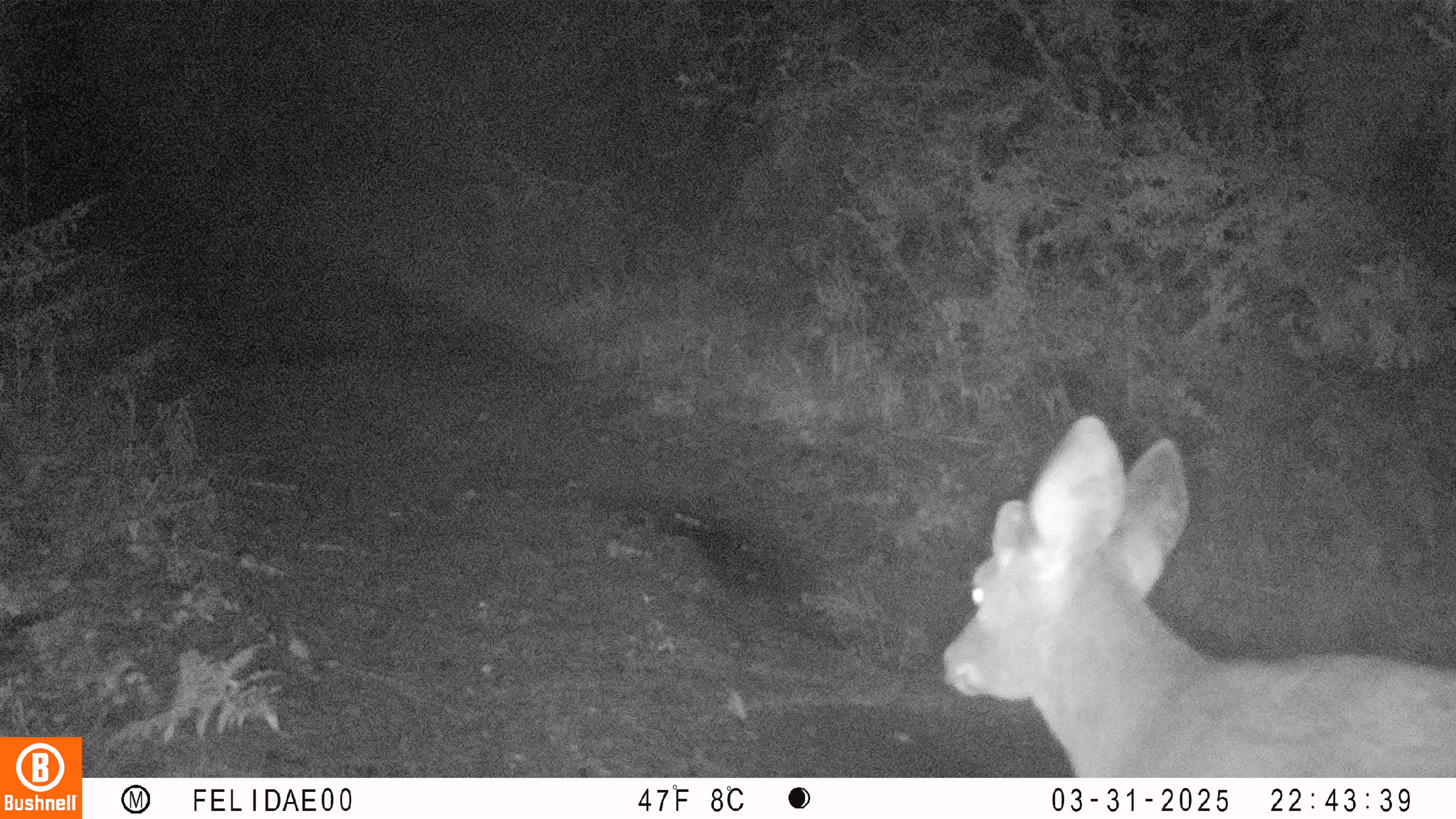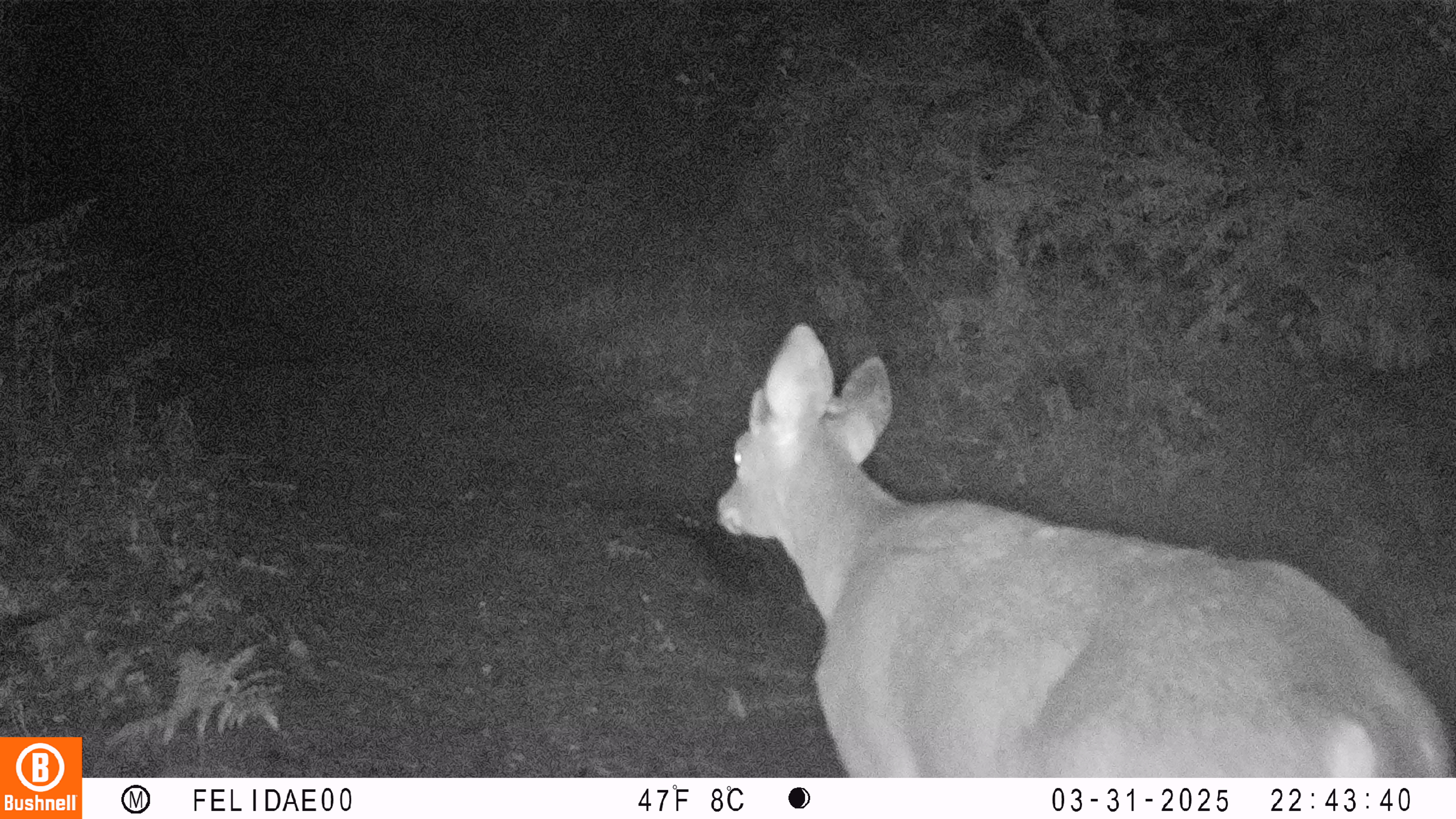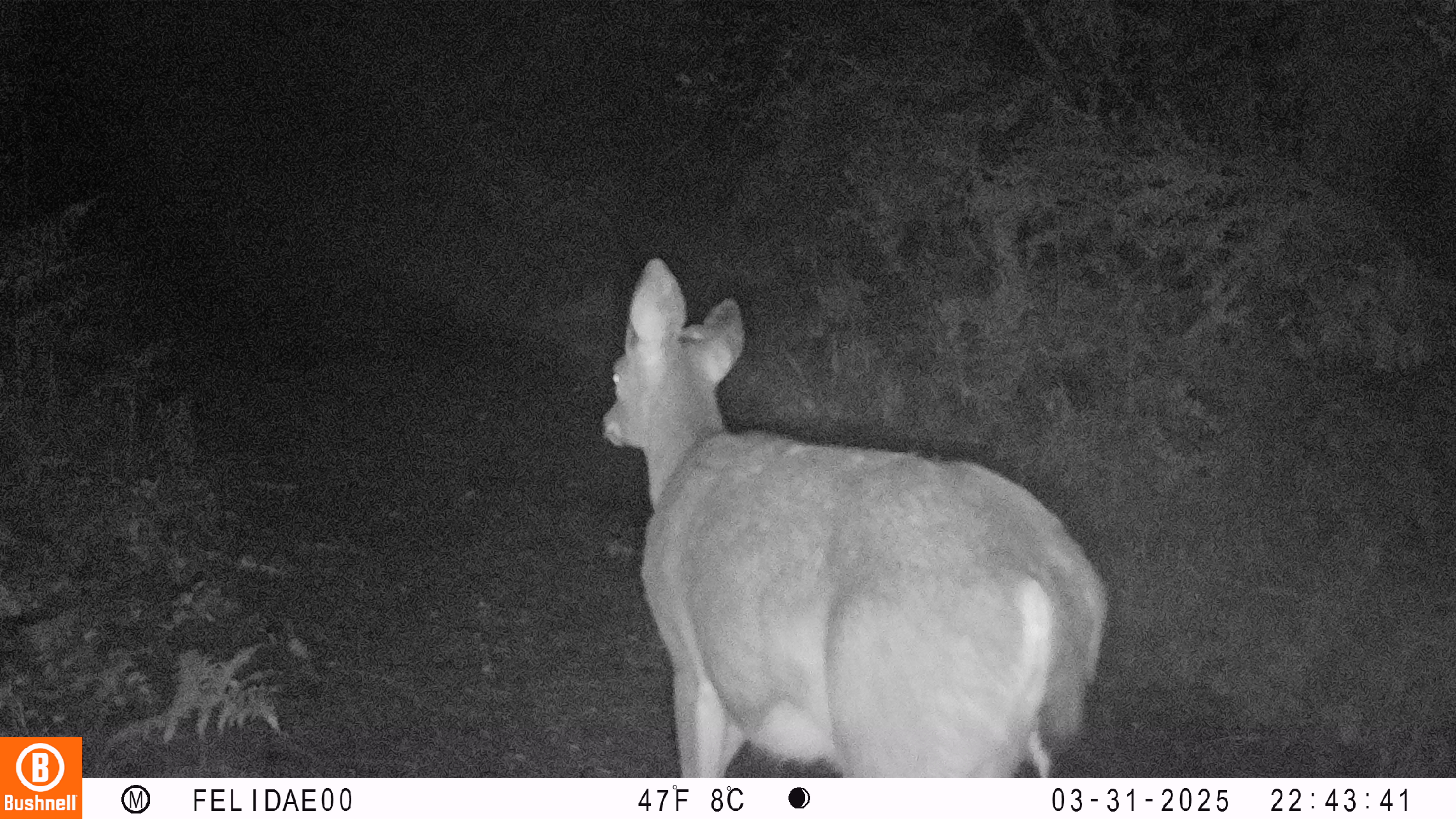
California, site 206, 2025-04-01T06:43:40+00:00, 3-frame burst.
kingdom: Animalia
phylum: Chordata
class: Mammalia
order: Artiodactyla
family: Cervidae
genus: Odocoileus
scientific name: Odocoileus hemionus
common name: mule deer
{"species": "mule deer (Odocoileus hemionus)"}